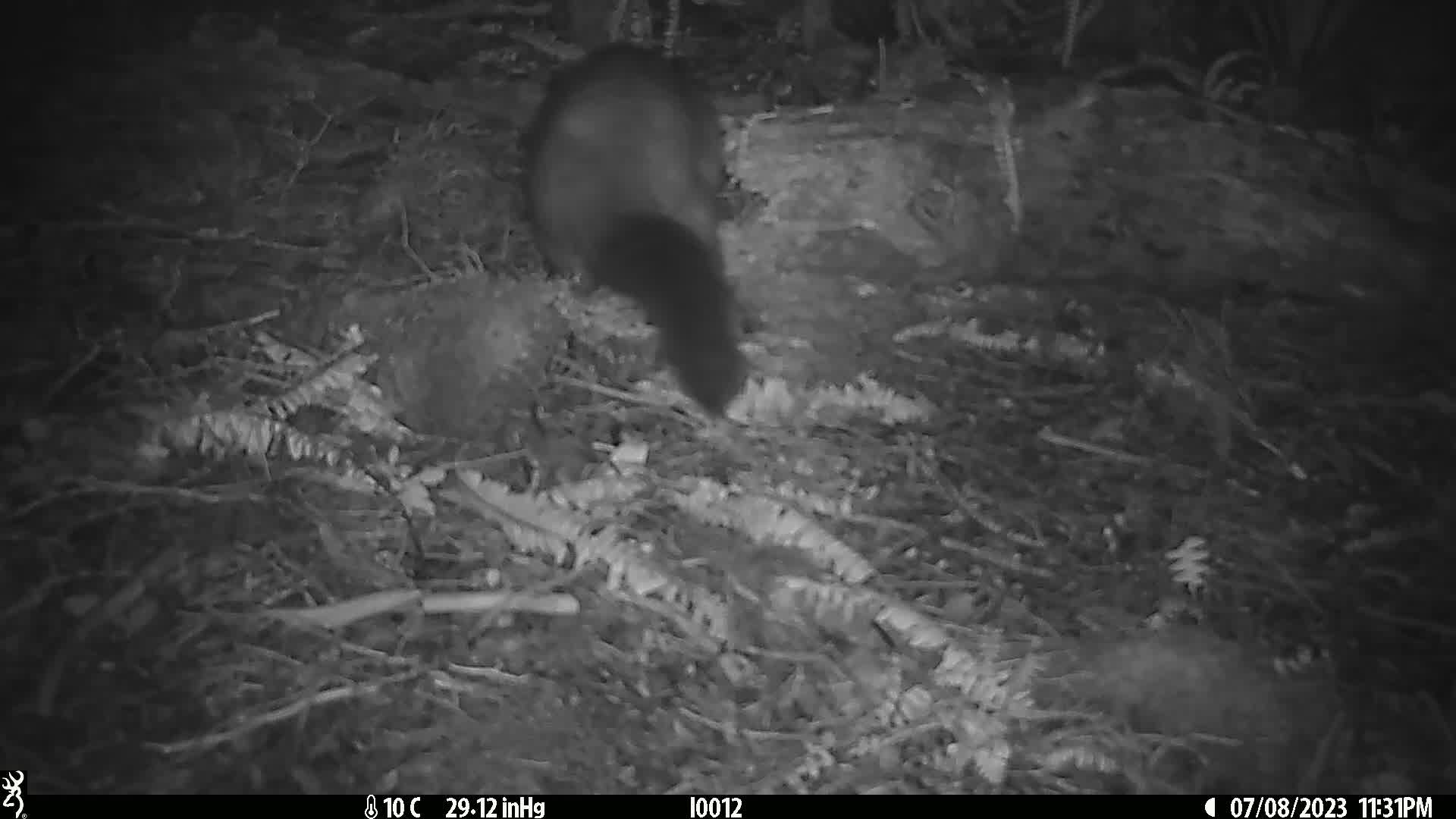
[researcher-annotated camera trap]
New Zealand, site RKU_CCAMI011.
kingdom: Animalia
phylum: Chordata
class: Mammalia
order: Diprotodontia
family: Phalangeridae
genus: Trichosurus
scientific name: Trichosurus vulpecula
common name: common brushtail possum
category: possum